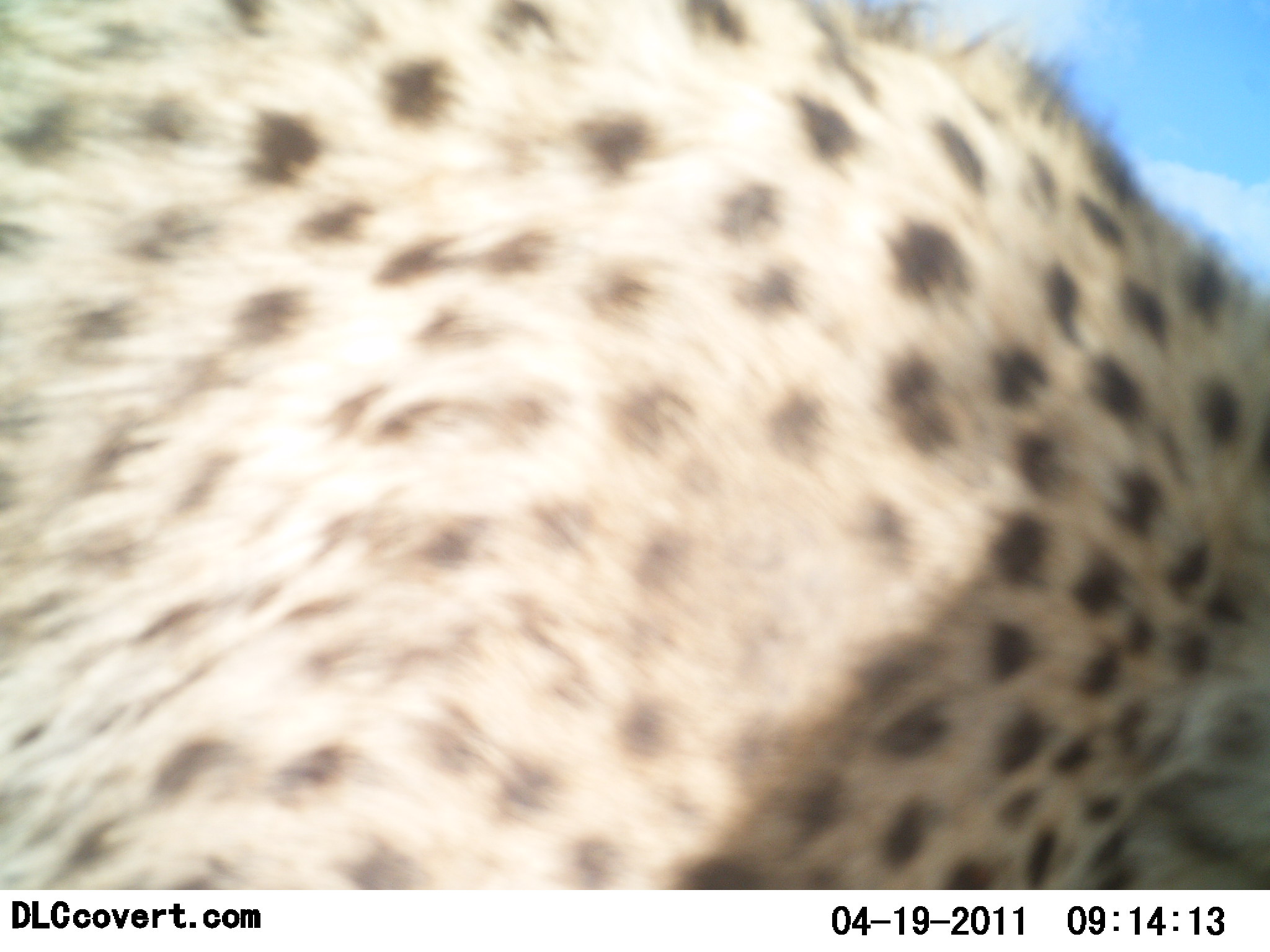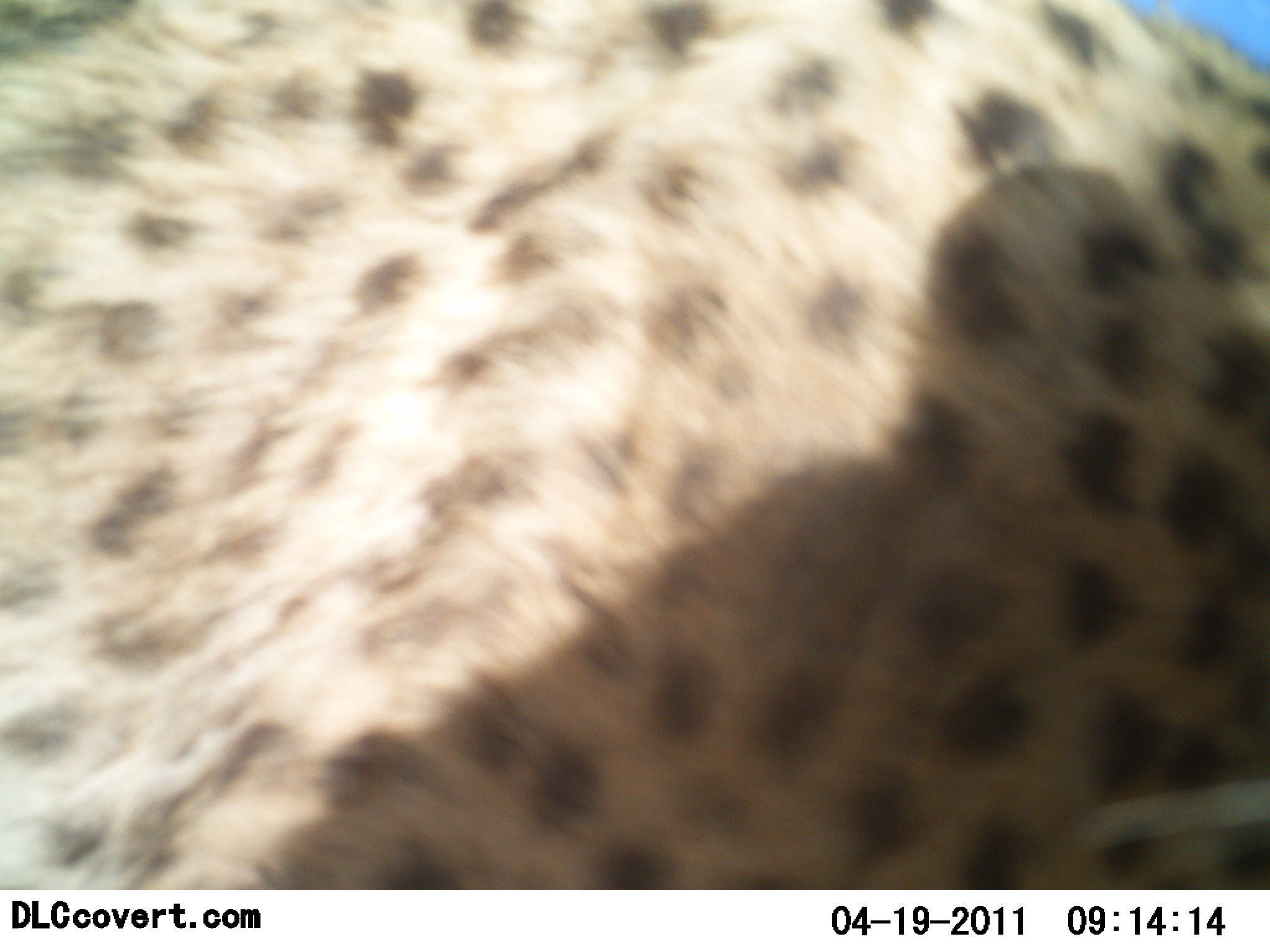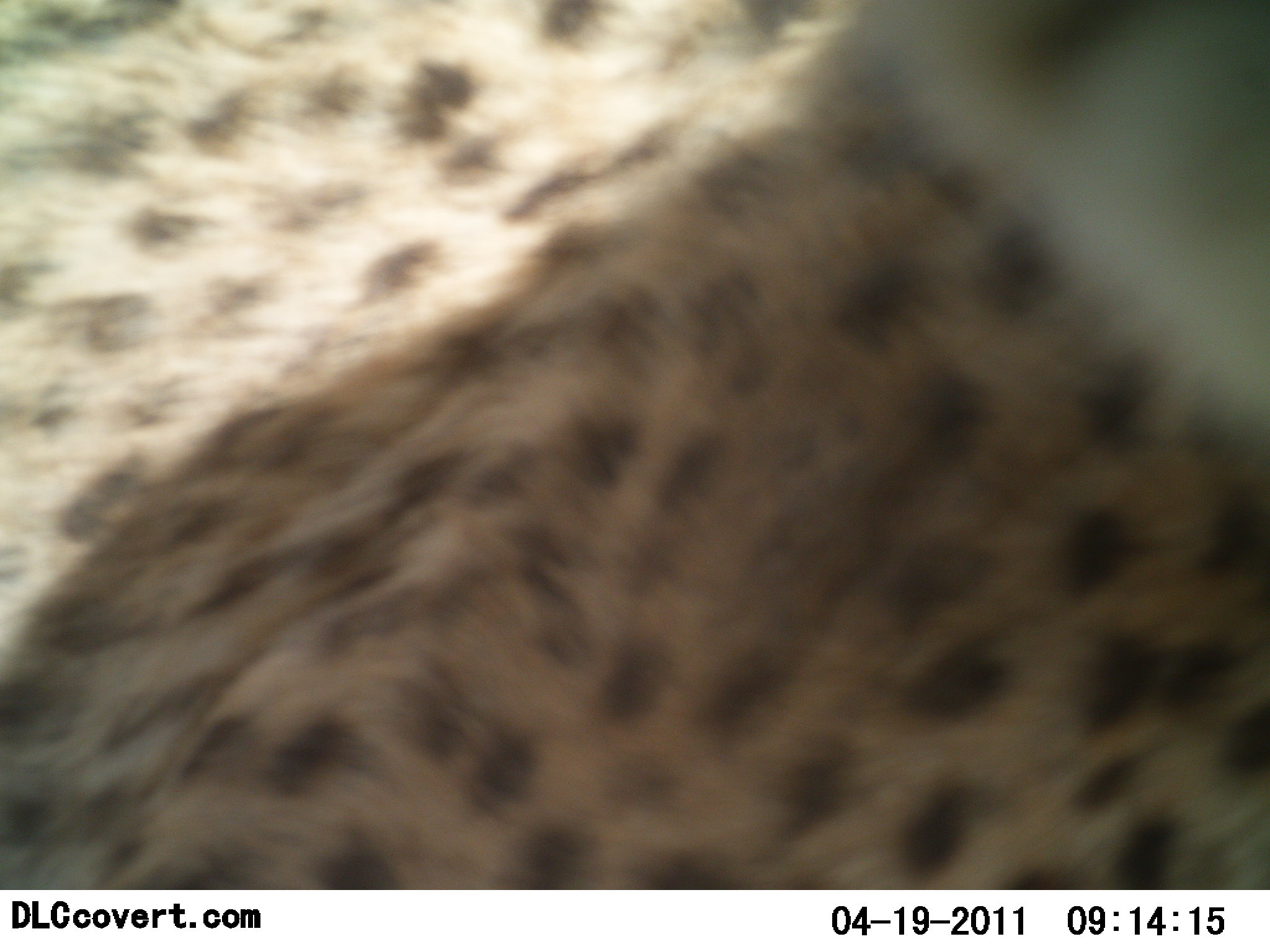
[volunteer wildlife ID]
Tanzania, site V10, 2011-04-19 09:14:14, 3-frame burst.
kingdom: Animalia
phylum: Chordata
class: Mammalia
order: Carnivora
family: Felidae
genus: Acinonyx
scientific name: Acinonyx jubatus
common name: cheetah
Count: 1.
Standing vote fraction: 50%.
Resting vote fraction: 10%.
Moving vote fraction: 30%.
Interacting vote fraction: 10%.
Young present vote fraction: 0%.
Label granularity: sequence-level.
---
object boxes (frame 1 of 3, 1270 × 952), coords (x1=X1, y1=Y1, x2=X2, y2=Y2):
animal: (x1=2, y1=2, x2=1269, y2=889)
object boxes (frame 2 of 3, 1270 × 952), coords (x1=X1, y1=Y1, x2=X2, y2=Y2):
animal: (x1=0, y1=0, x2=1268, y2=888)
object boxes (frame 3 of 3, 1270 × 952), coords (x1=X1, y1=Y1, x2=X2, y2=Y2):
animal: (x1=2, y1=2, x2=1269, y2=889)